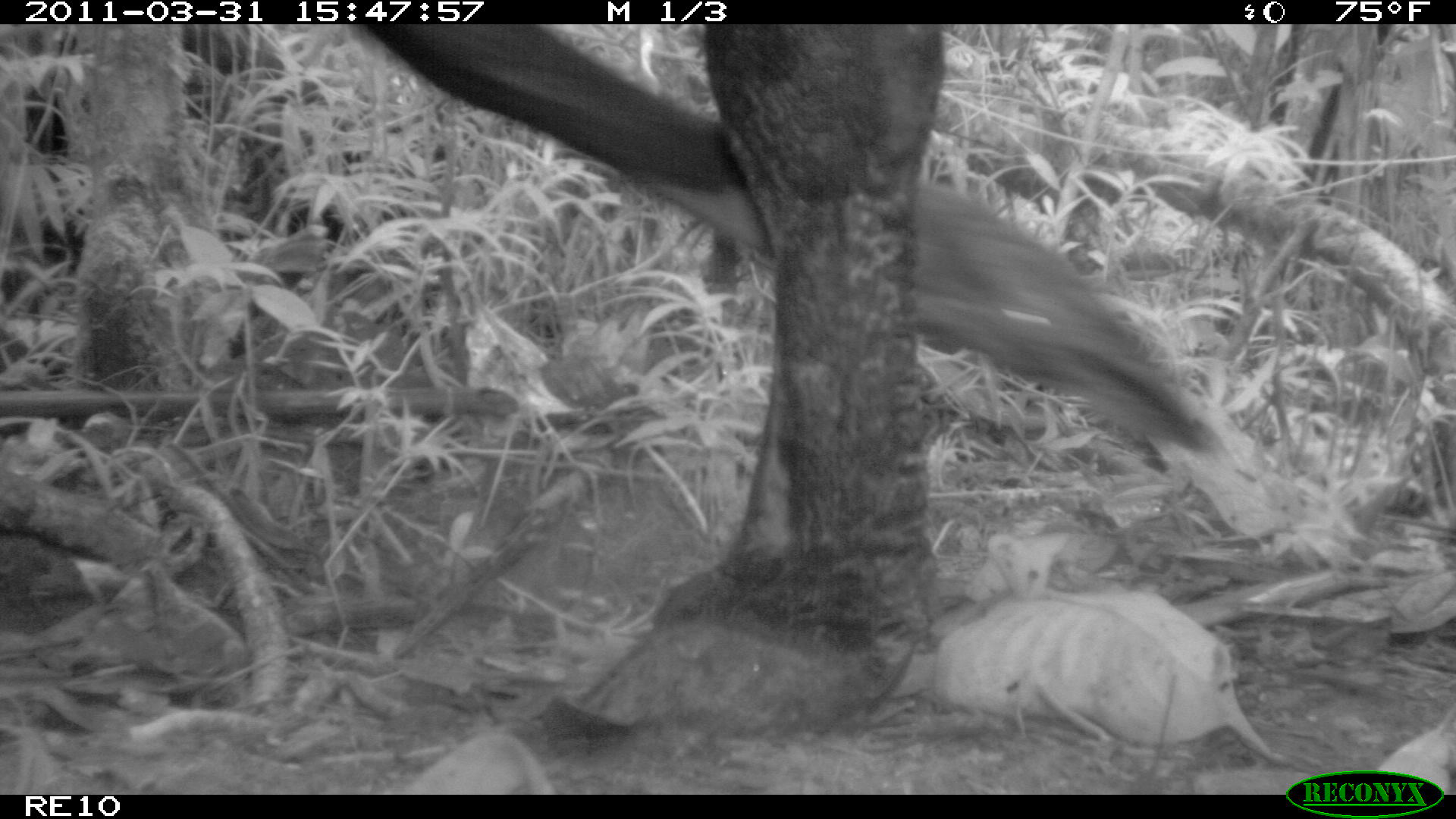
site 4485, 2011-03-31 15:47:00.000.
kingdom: Animalia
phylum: Chordata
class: Mammalia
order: Artiodactyla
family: Bovidae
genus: Bos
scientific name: Bos taurus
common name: domestic cattle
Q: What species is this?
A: Bos taurus (domestic cattle).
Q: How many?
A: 2.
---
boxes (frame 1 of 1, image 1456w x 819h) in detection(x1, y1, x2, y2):
bos taurus: detection(344, 17, 1212, 750)